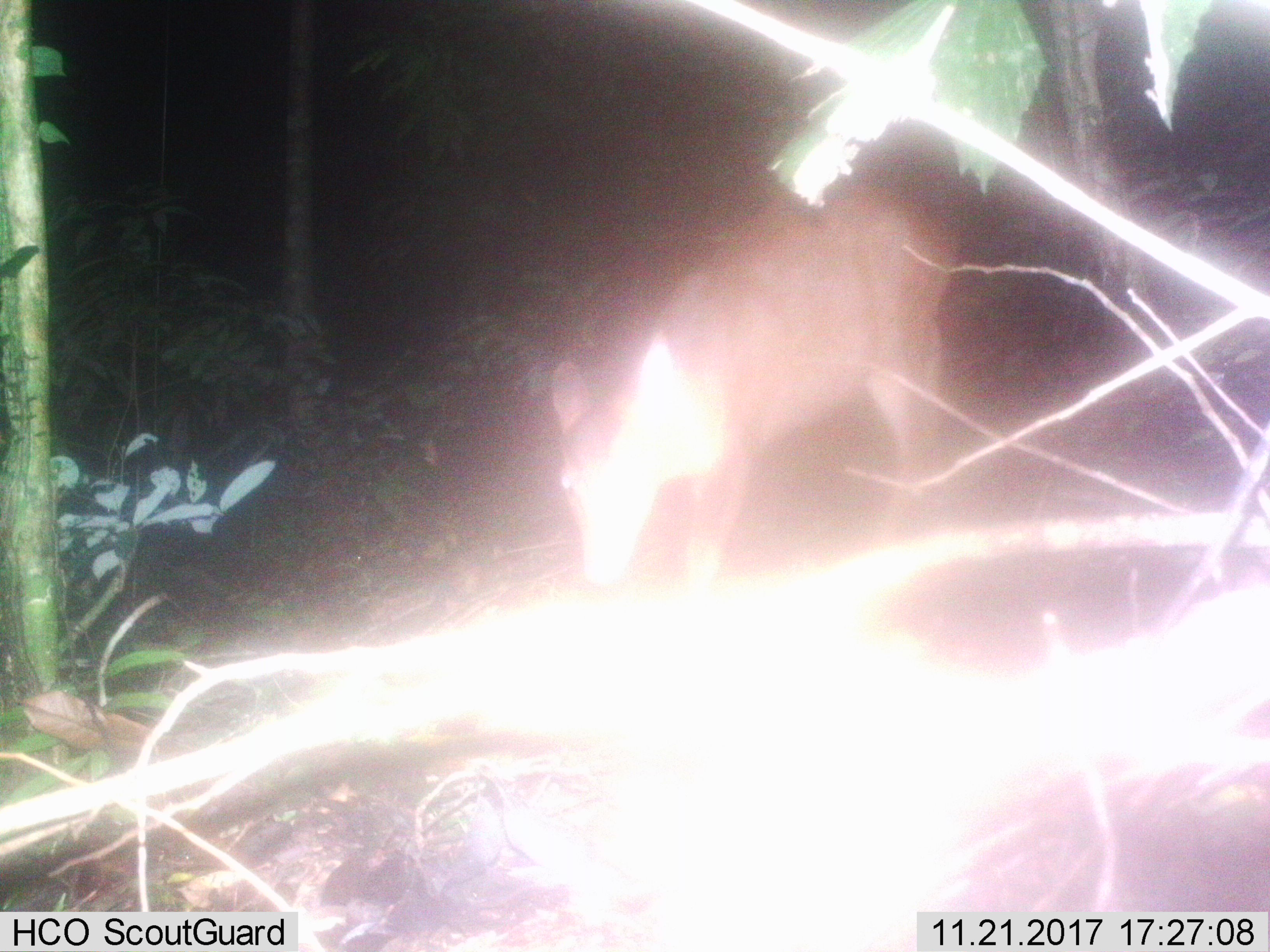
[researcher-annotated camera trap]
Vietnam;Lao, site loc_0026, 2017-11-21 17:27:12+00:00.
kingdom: Animalia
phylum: Chordata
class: Mammalia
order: Artiodactyla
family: Cervidae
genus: Muntiacus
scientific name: Muntiacus vuquangensis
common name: large-antlered muntjac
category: large antlered muntjac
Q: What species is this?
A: Large antlered muntjac (large-antlered muntjac) (Muntiacus vuquangensis).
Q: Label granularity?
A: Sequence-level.